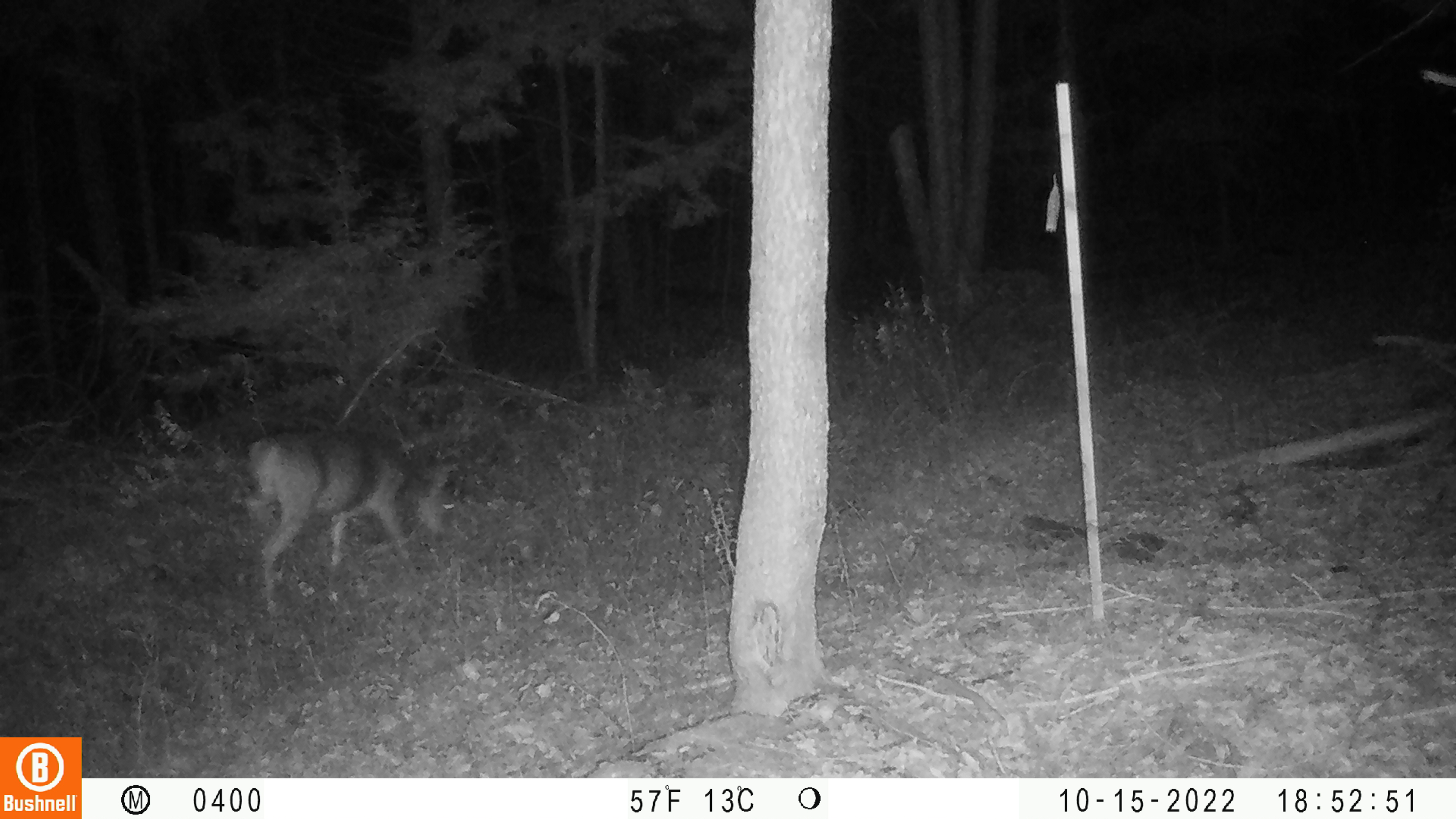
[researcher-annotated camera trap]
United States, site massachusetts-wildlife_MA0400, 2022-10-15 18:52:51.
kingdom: Animalia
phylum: Chordata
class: Mammalia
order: Artiodactyla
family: Cervidae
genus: Odocoileus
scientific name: Odocoileus virginianus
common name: white-tailed deer